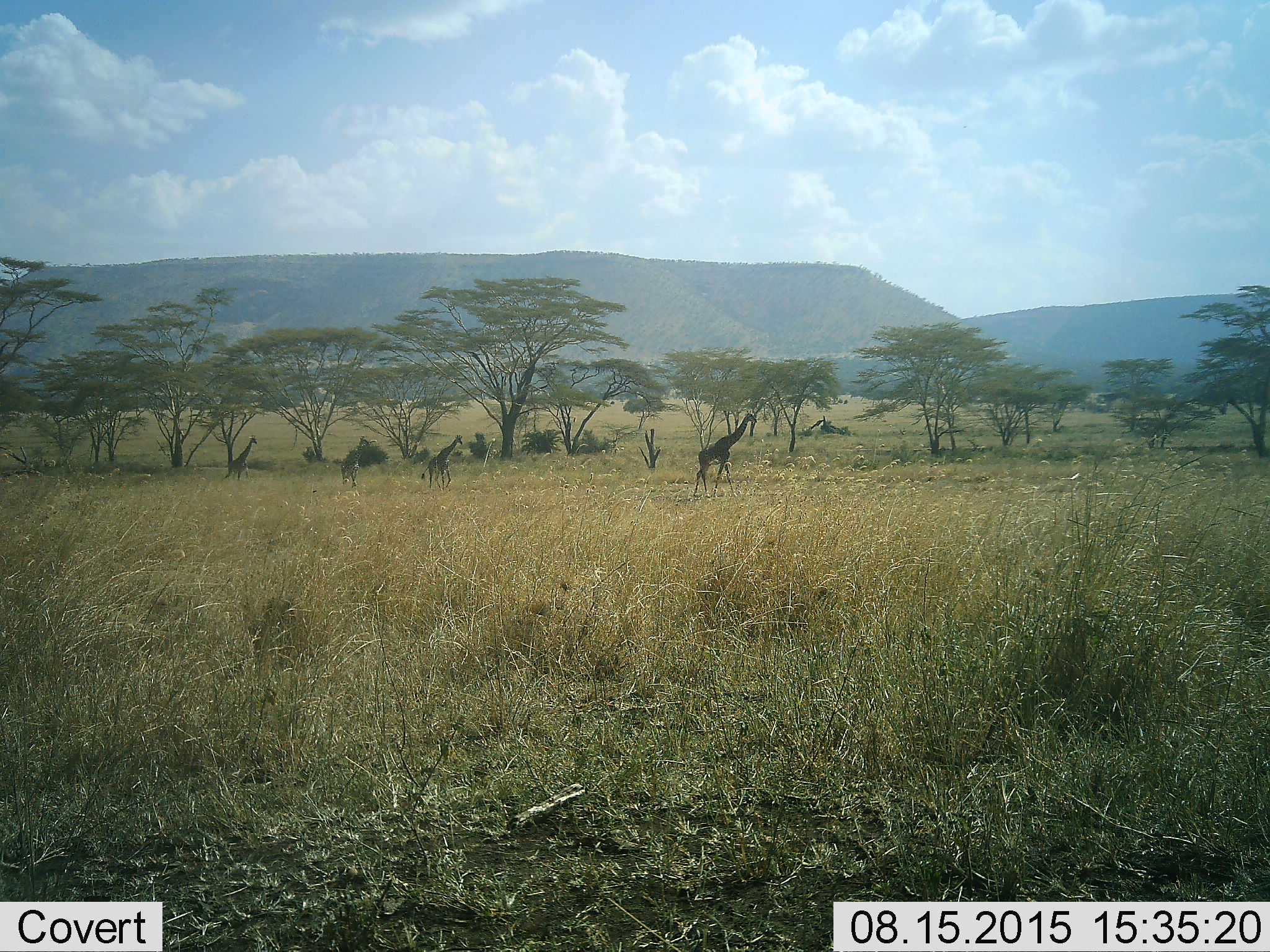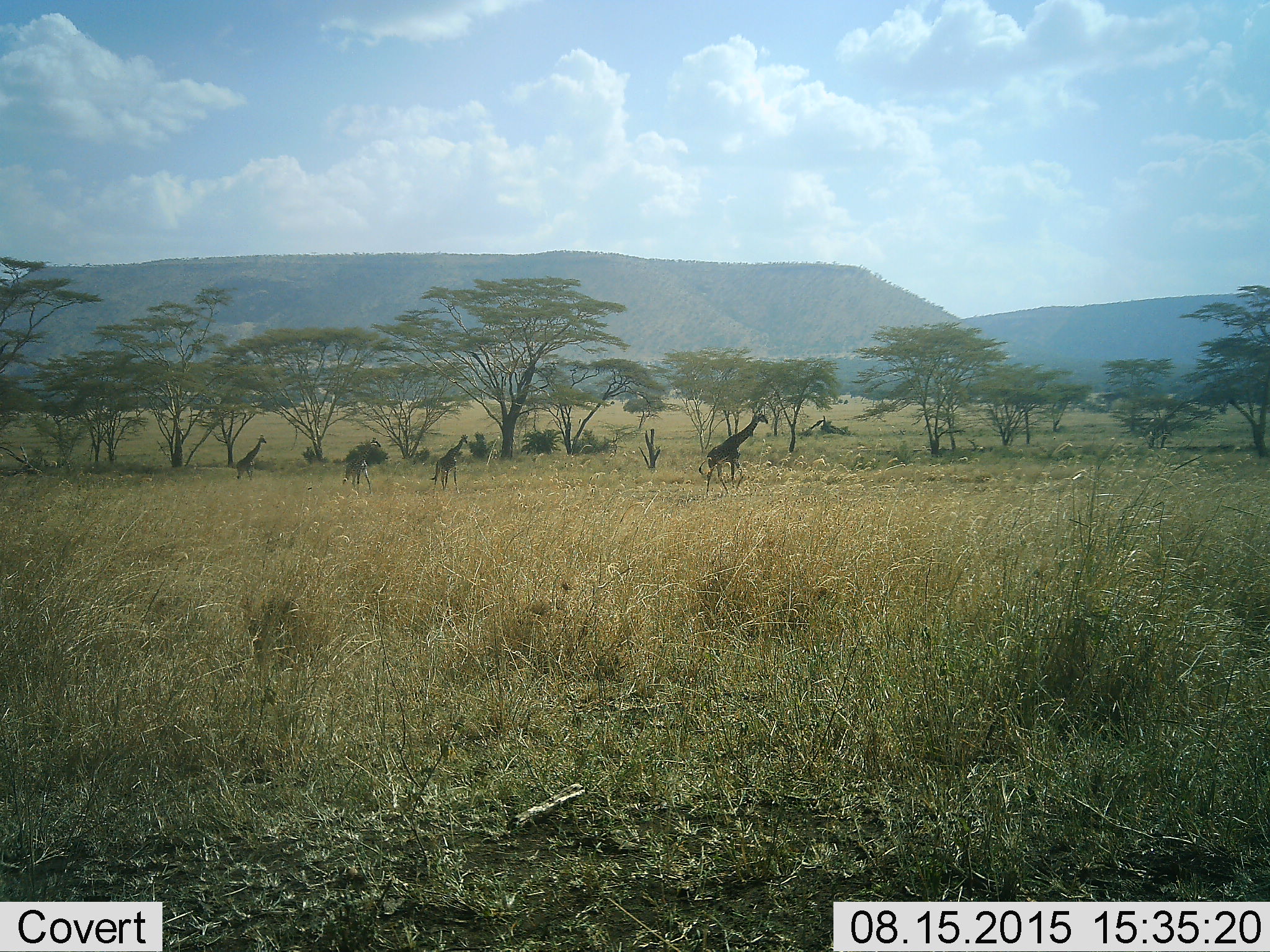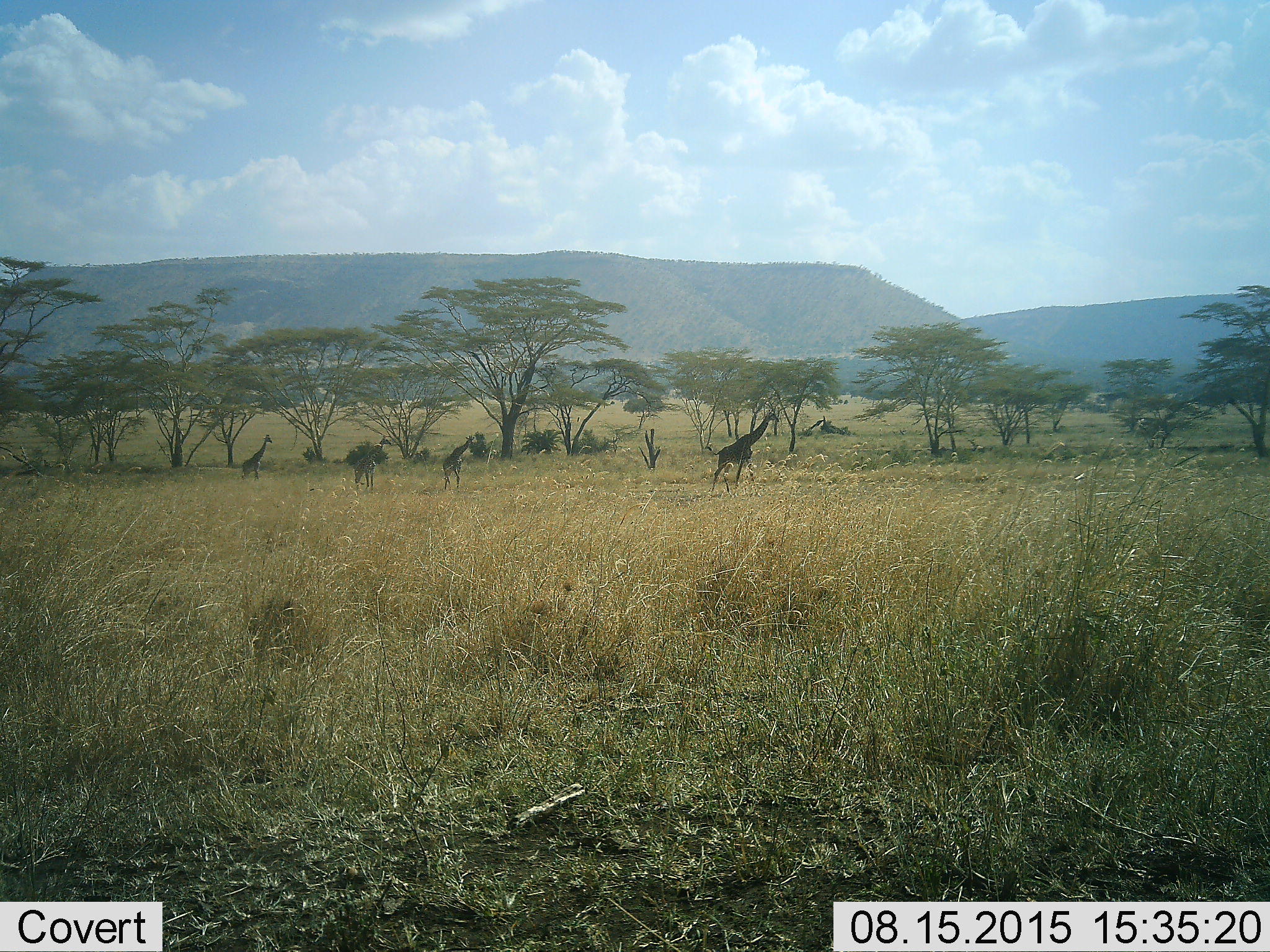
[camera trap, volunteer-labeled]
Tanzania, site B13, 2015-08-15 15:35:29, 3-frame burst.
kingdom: Animalia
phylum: Chordata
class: Mammalia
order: Artiodactyla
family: Giraffidae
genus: Giraffa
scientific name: Giraffa camelopardalis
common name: giraffe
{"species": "giraffe (Giraffa camelopardalis)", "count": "4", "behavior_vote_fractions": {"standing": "6%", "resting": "0%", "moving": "100%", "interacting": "0%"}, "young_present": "22%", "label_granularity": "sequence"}